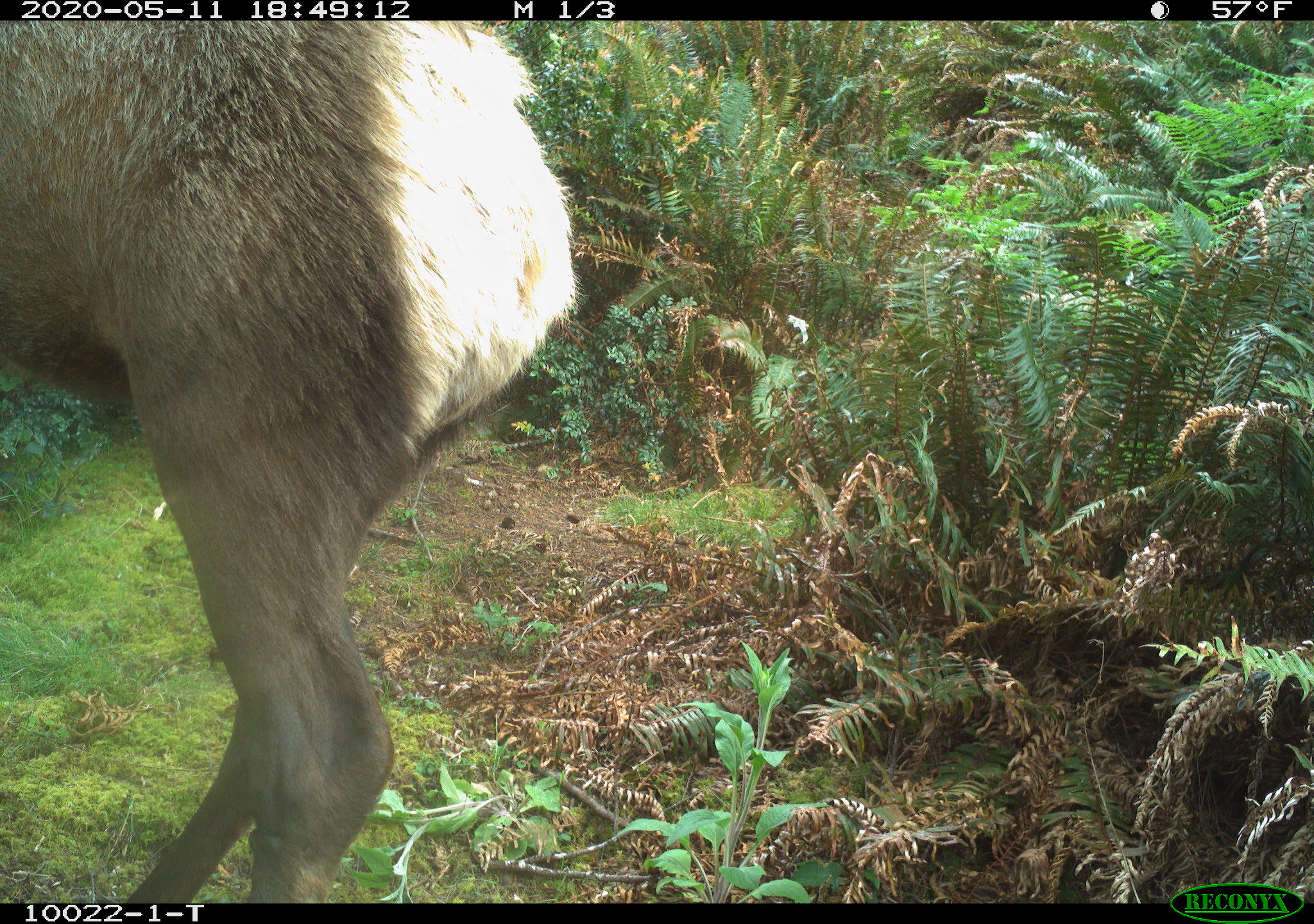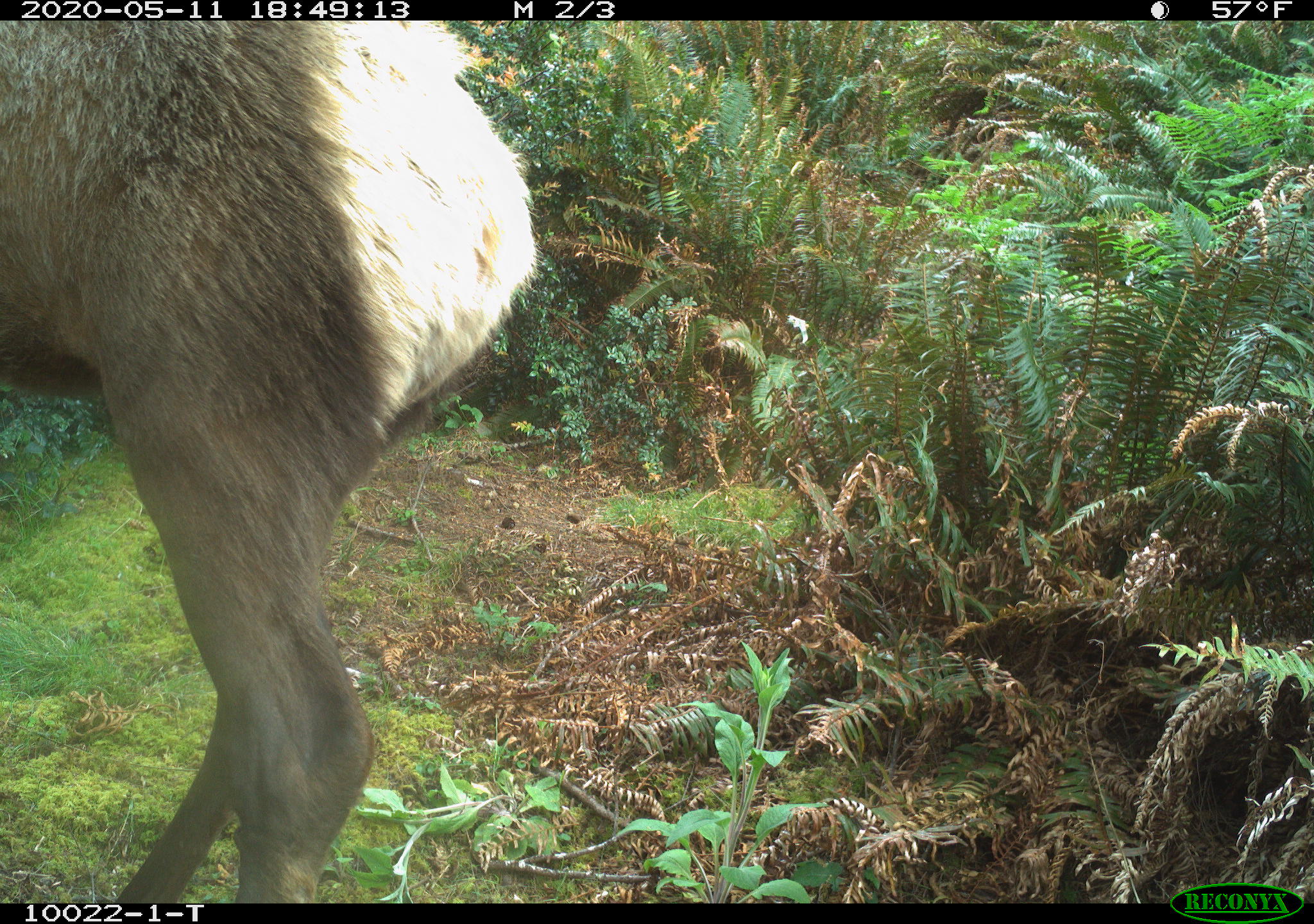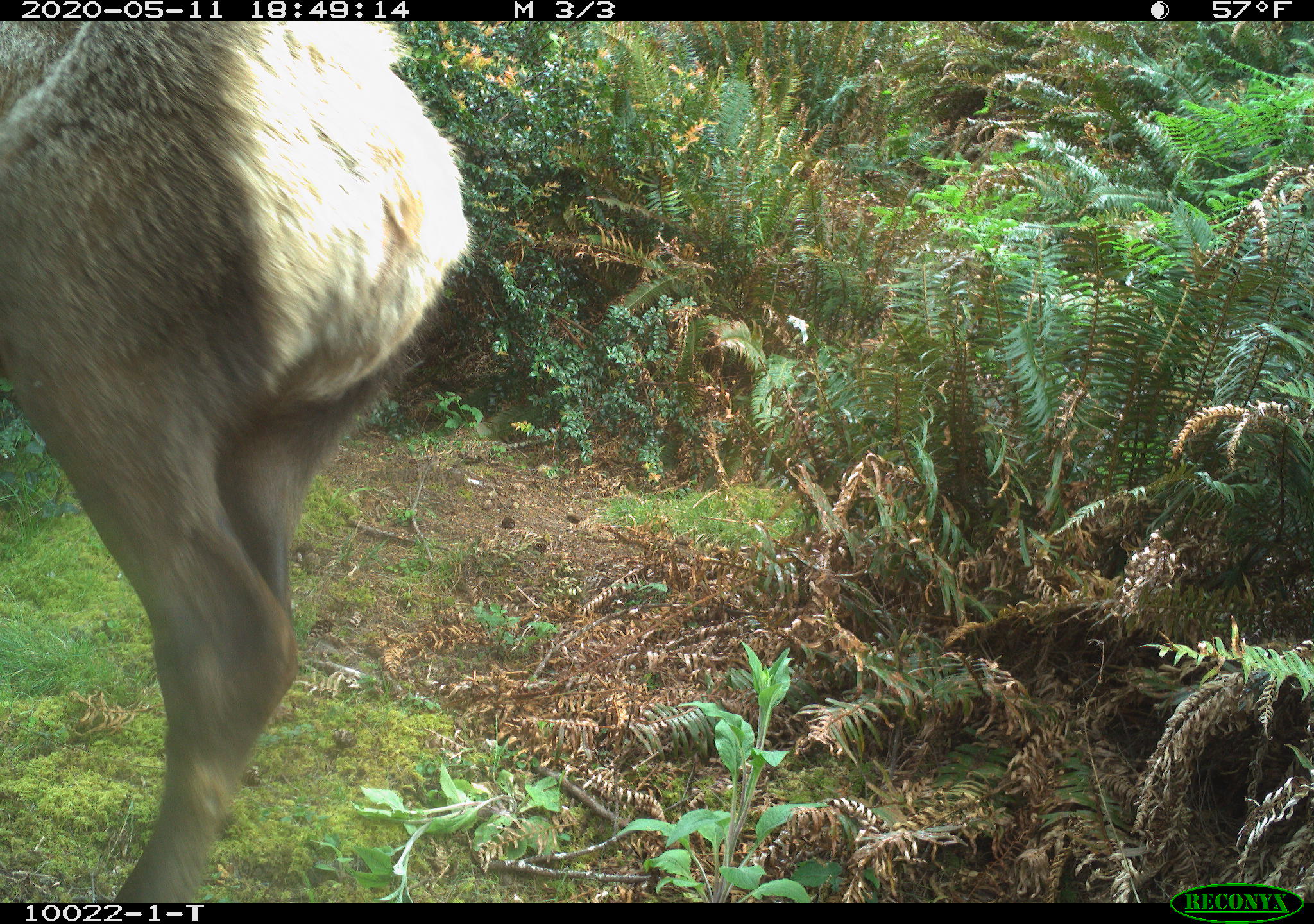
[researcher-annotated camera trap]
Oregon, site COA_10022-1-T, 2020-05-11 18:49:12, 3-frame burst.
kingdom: Animalia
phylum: Chordata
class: Mammalia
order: Artiodactyla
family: Cervidae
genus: Cervus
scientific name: Cervus canadensis roosevelti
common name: roosevelt elk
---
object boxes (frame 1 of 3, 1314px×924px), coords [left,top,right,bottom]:
roosevelt elk: [5,22,593,890]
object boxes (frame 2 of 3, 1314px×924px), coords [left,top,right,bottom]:
roosevelt elk: [5,28,544,886]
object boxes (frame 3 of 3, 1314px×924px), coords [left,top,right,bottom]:
roosevelt elk: [1,26,478,895]